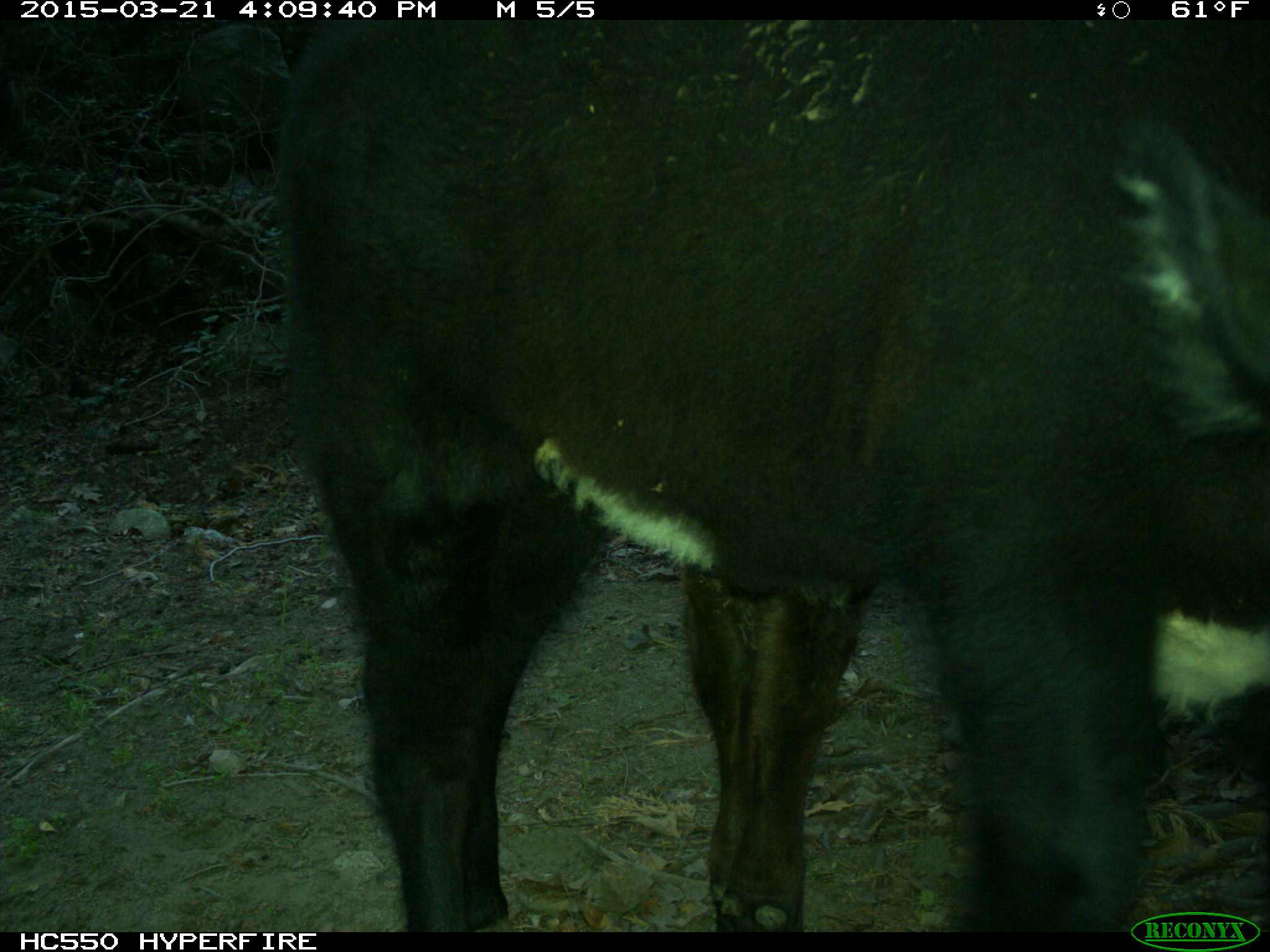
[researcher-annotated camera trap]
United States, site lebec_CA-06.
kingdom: Animalia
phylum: Chordata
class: Mammalia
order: Artiodactyla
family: Bovidae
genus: Bos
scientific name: Bos taurus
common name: domestic cow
Bos taurus (domestic cow).